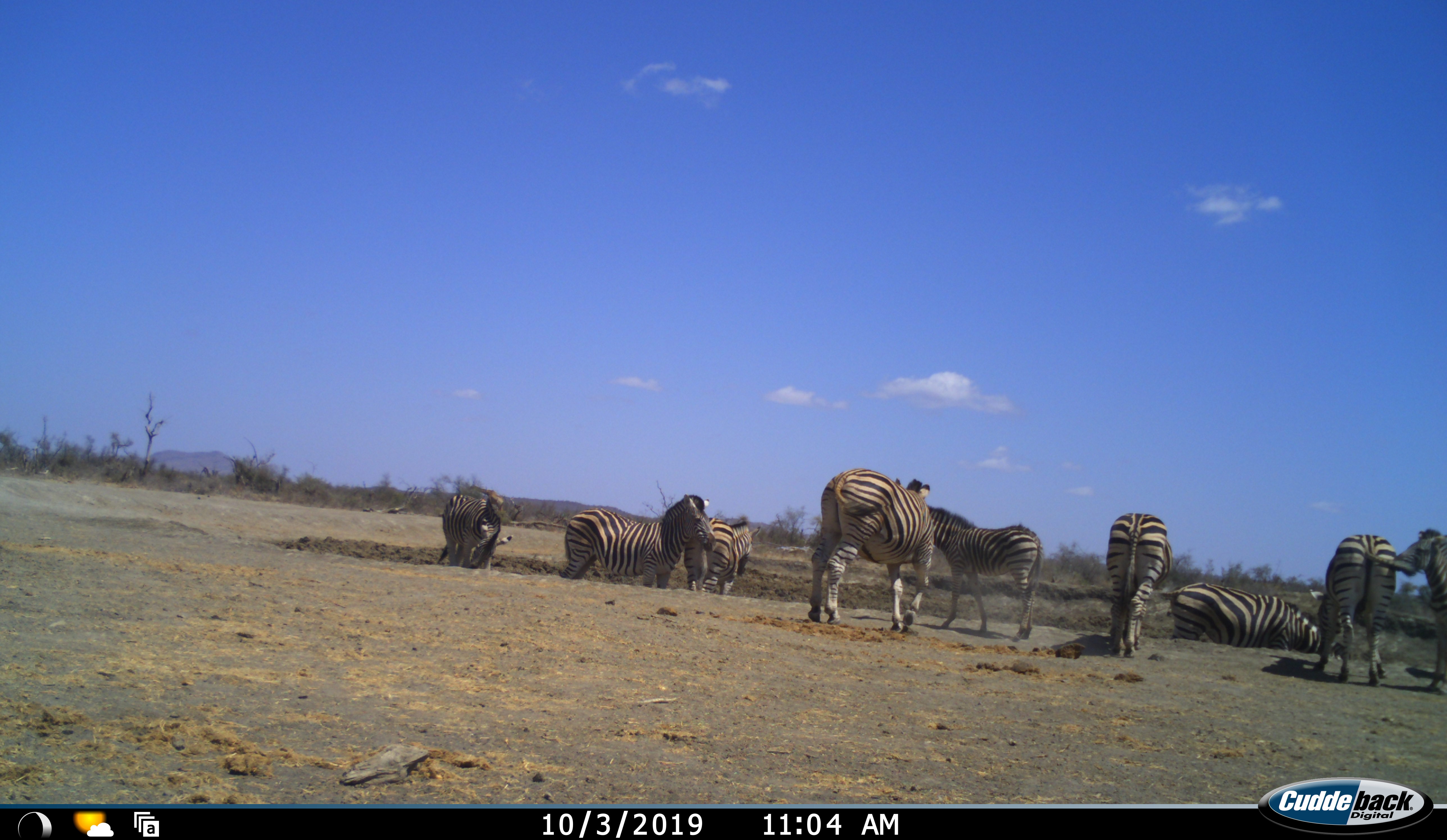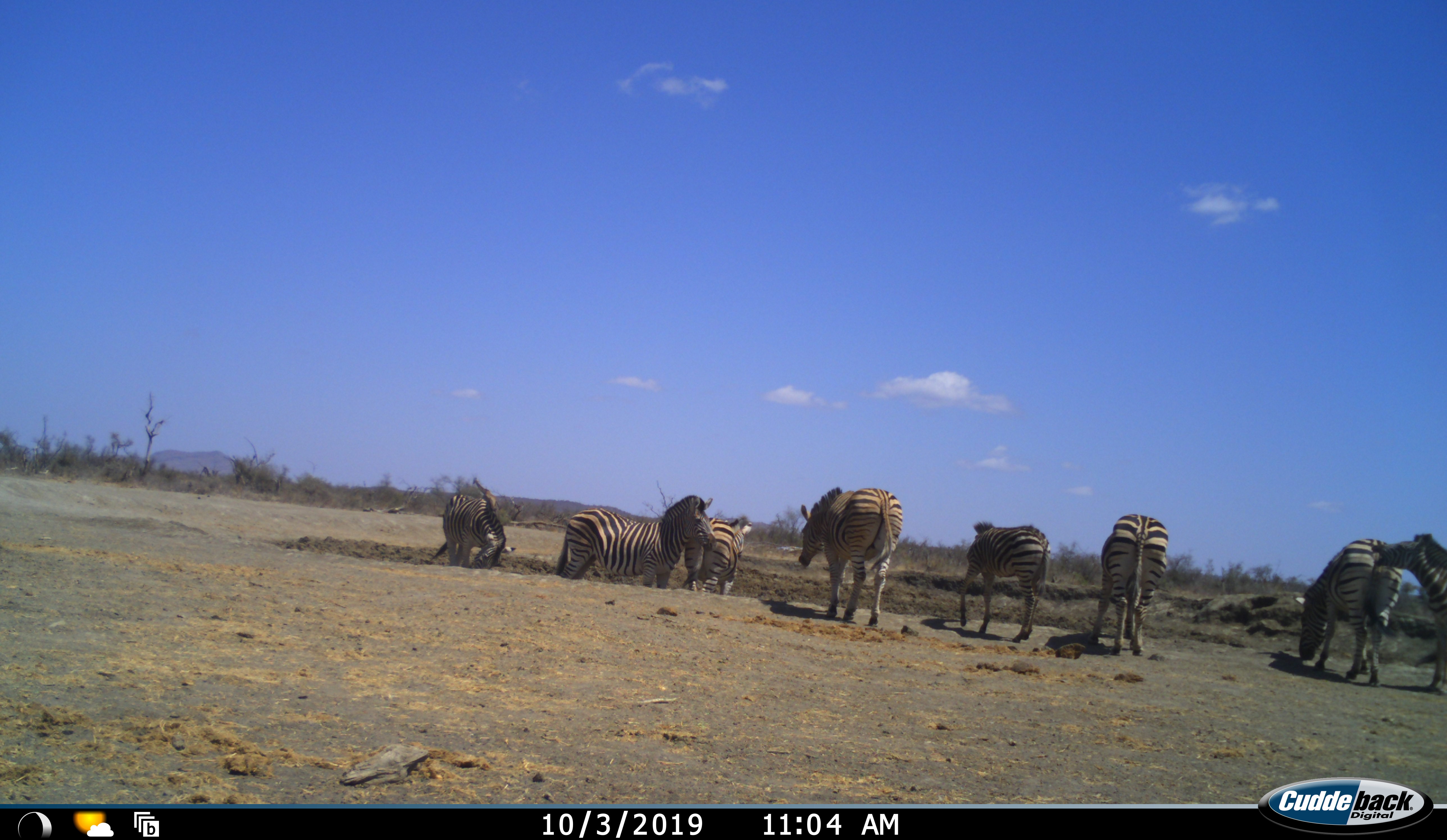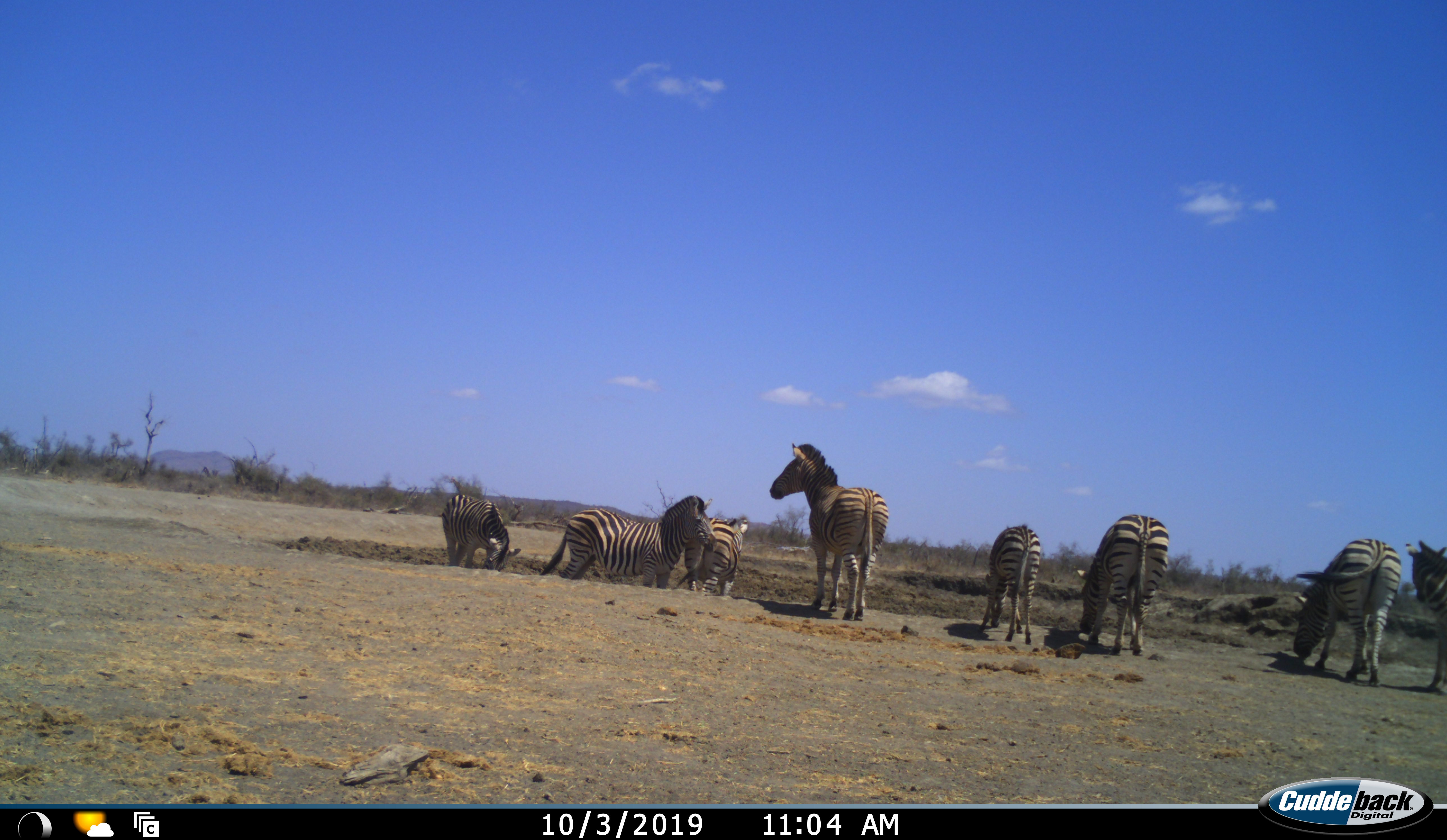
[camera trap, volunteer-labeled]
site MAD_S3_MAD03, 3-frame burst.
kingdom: Animalia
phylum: Chordata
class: Mammalia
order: Perissodactyla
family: Equidae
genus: Equus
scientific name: Equus quagga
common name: plains zebra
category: zebraplains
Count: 9.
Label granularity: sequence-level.